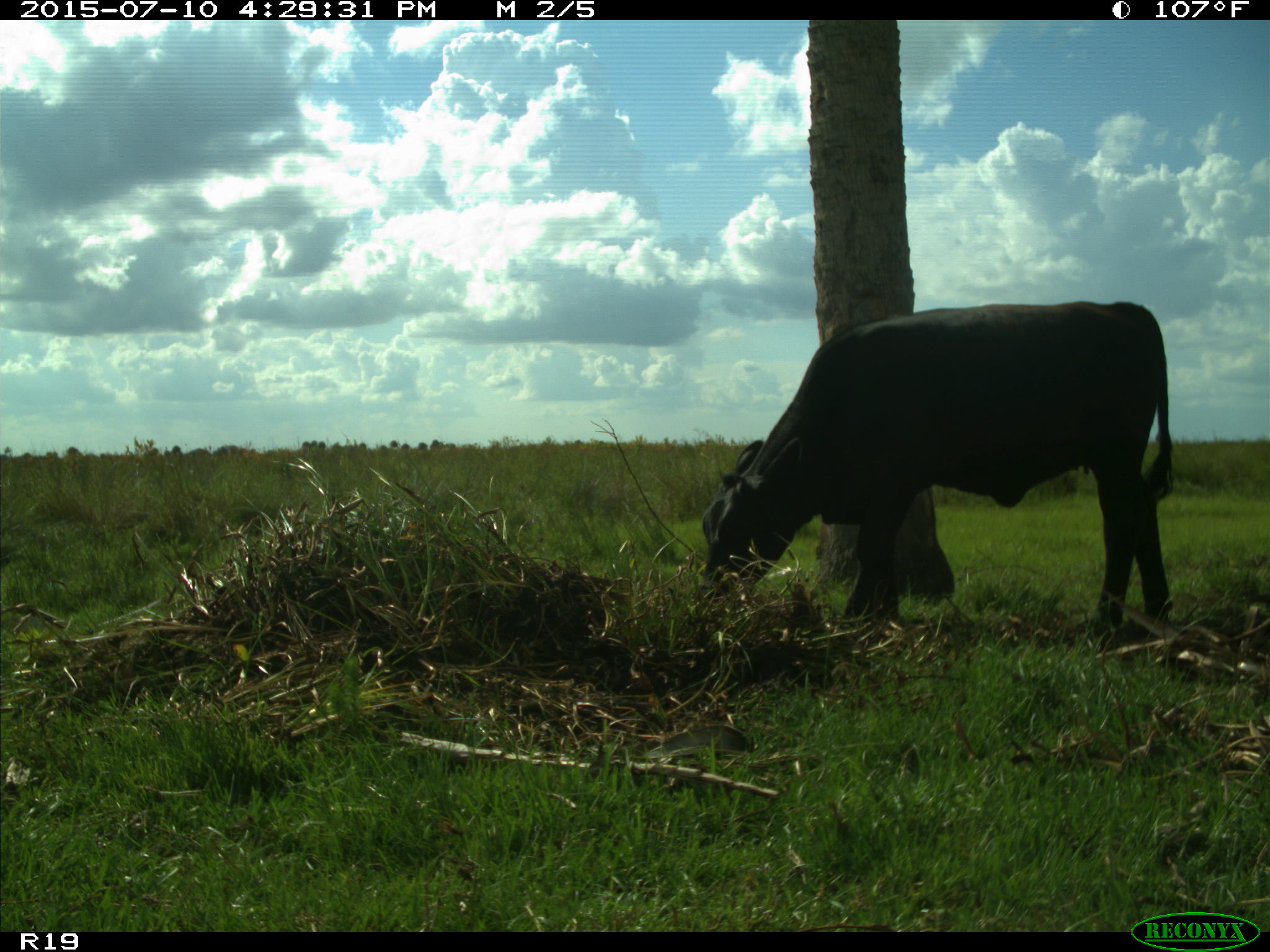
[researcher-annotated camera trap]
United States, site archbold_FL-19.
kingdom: Animalia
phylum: Chordata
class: Mammalia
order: Artiodactyla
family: Bovidae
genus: Bos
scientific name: Bos taurus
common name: domestic cow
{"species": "Bos taurus (domestic cow)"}